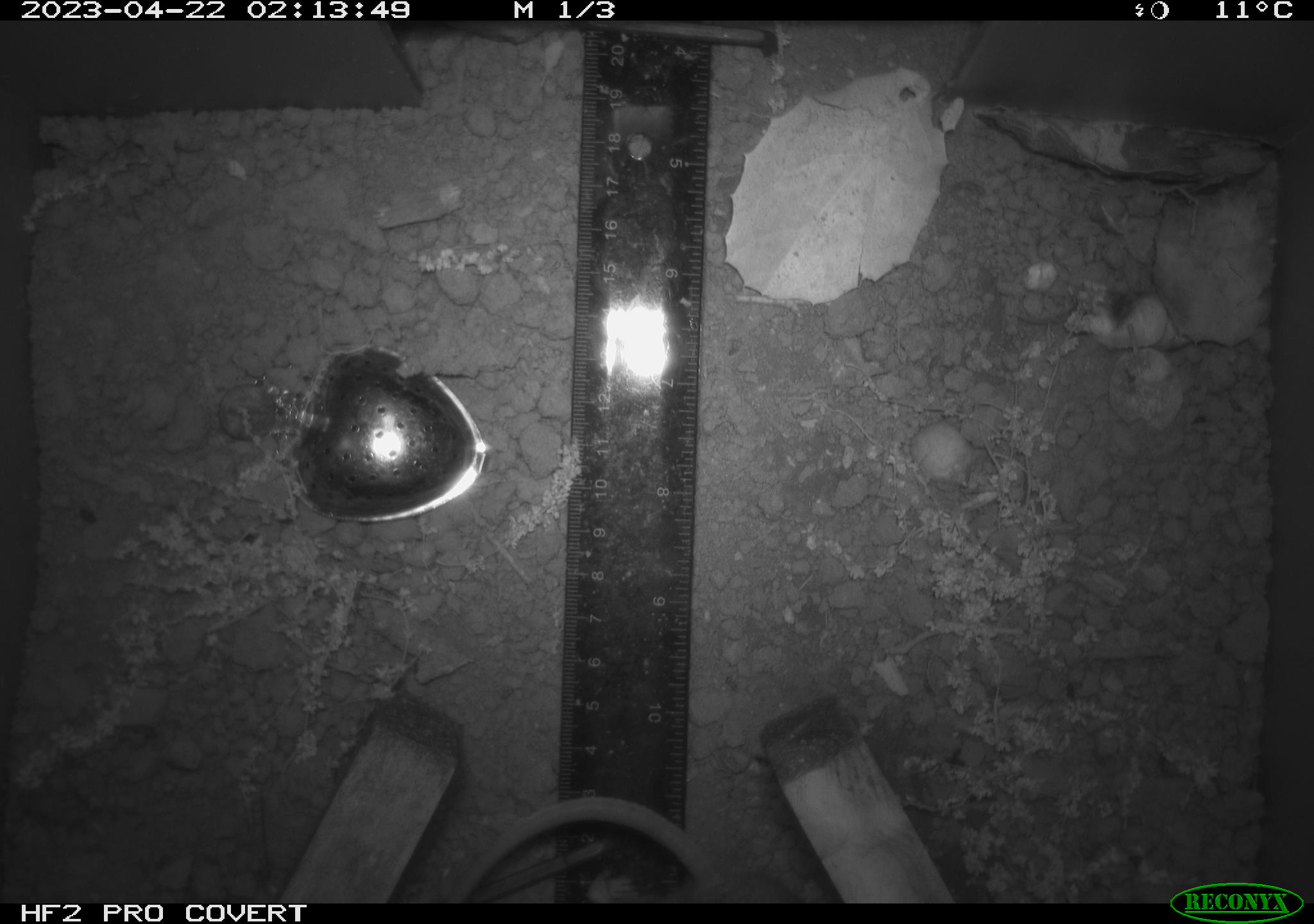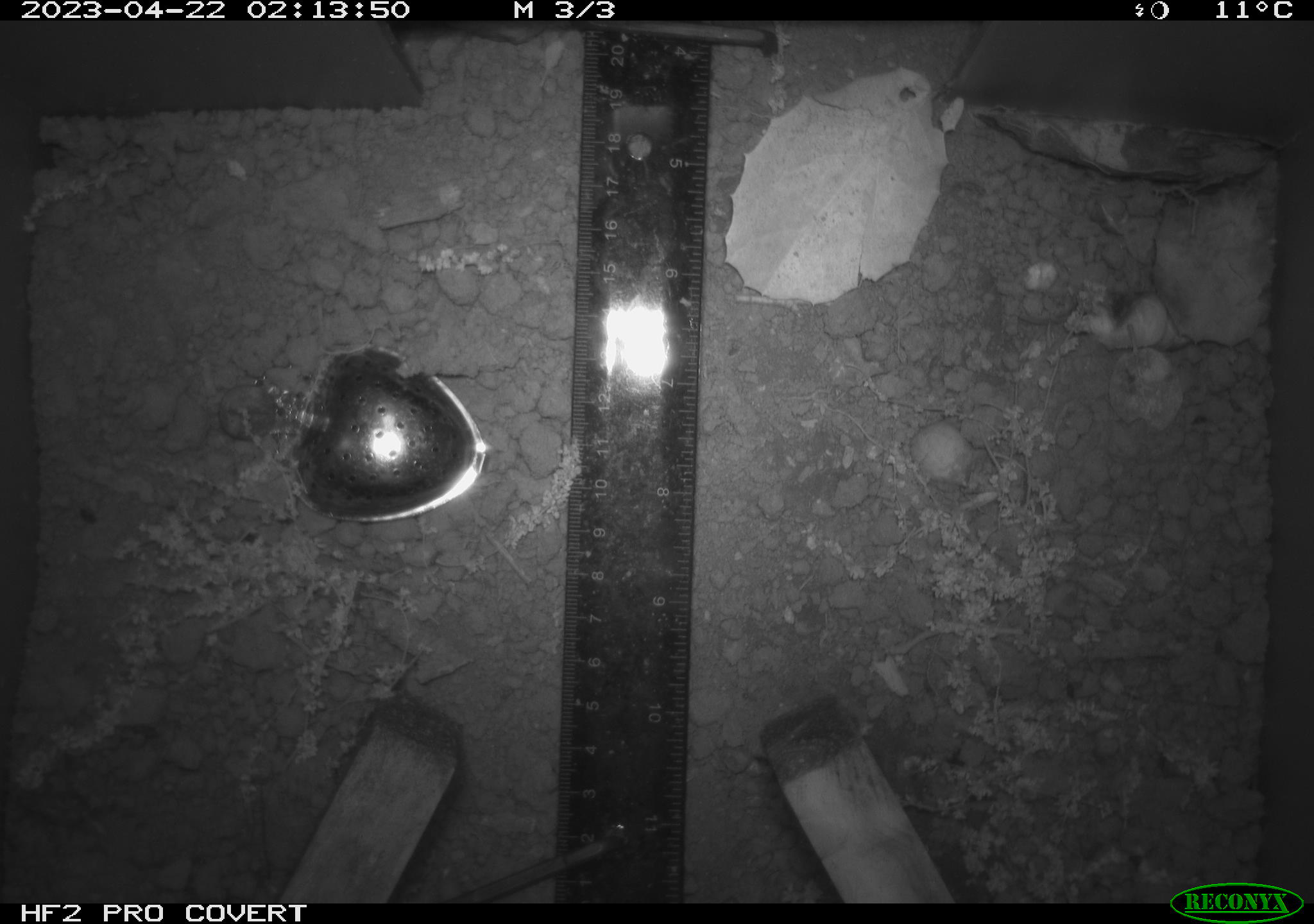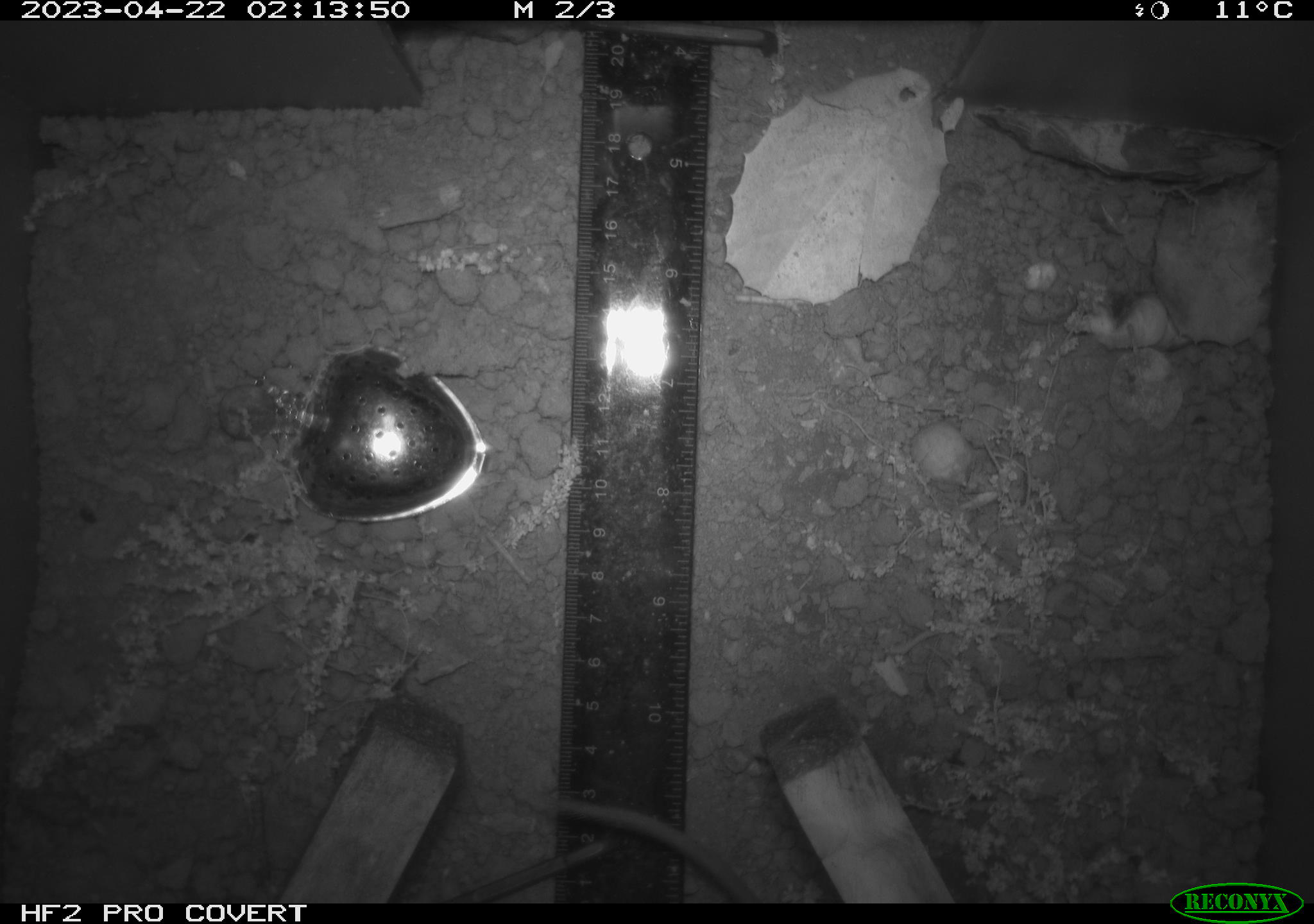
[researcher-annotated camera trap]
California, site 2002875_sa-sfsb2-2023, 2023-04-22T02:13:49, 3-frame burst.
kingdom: Animalia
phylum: Chordata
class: Mammalia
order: Rodentia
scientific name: Rodentia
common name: mouse species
Mouse species (Rodentia).